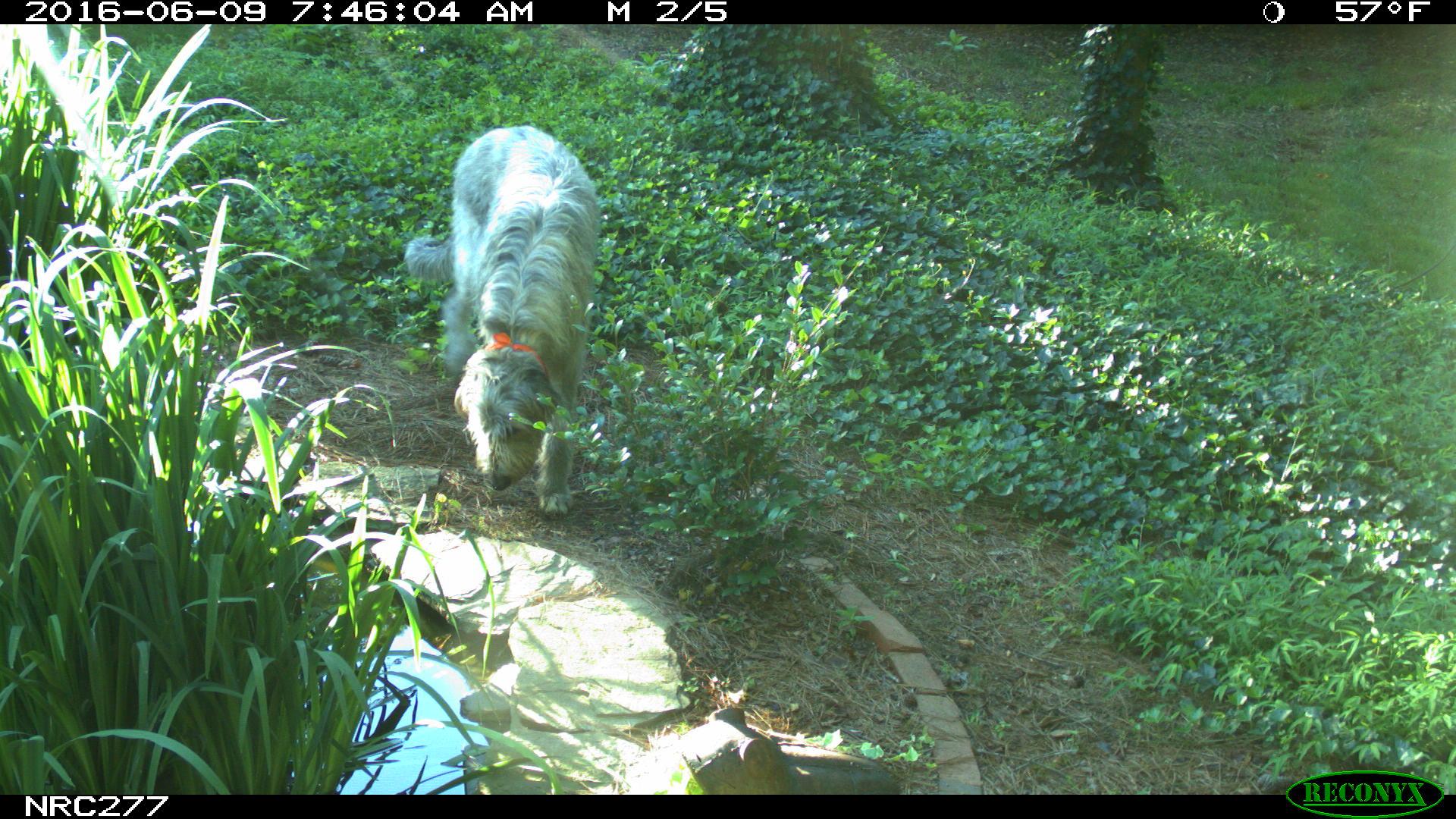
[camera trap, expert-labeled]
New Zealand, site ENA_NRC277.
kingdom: Animalia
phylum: Chordata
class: Mammalia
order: Carnivora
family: Canidae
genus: Canis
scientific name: Canis familiaris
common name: domestic dog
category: dog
Dog (domestic dog) (Canis familiaris).